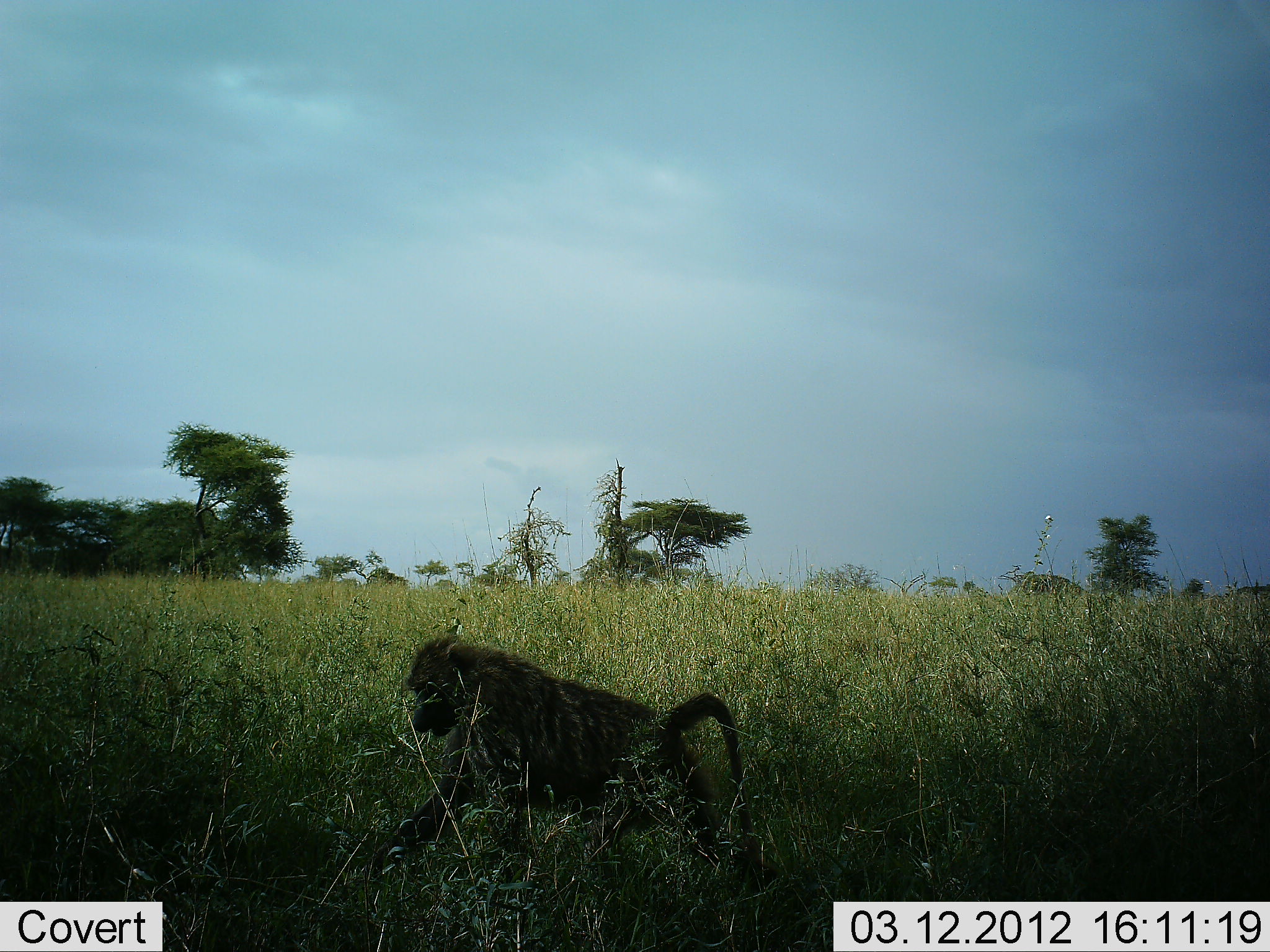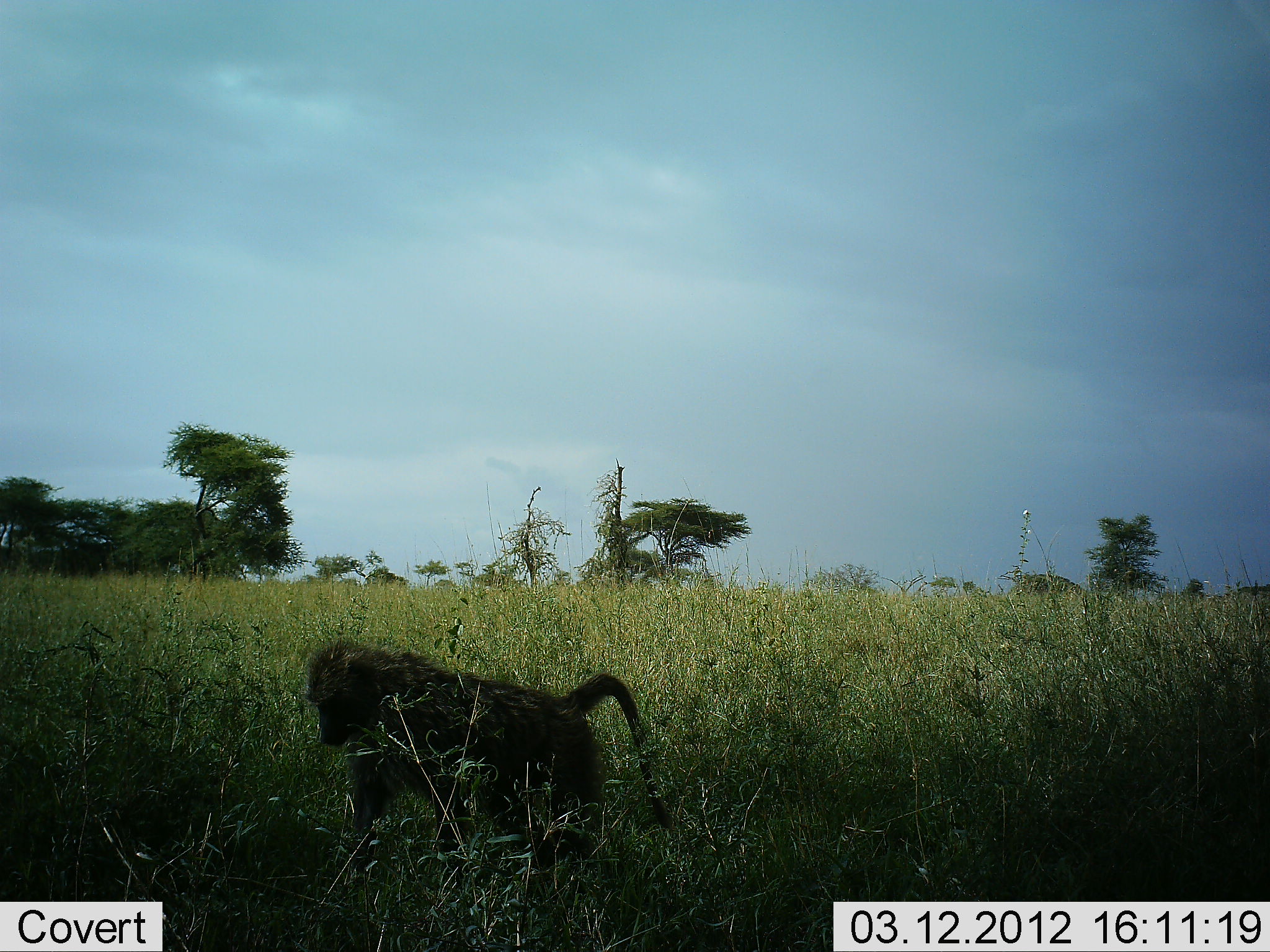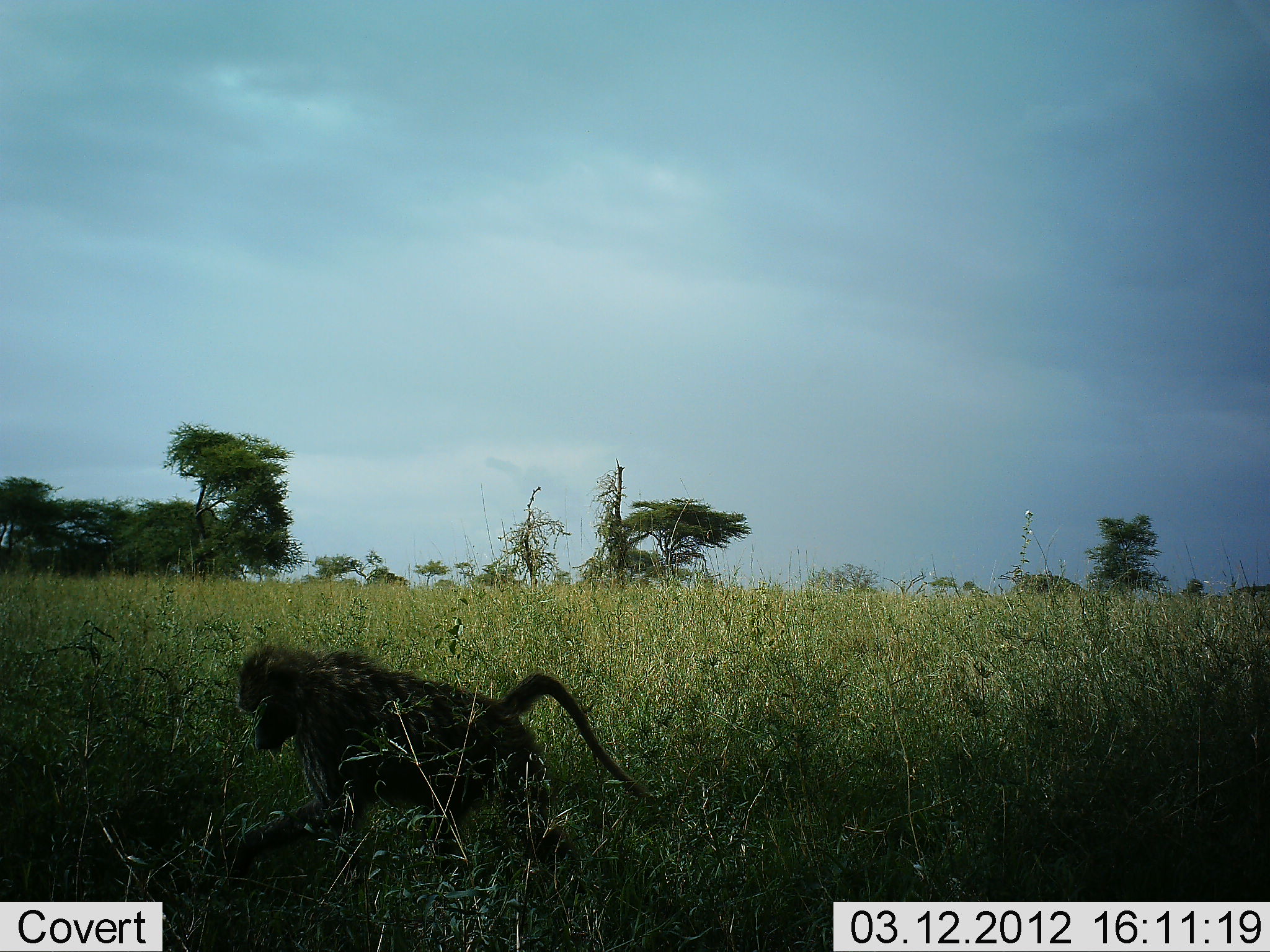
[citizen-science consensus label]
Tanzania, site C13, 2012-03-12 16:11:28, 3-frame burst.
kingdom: Animalia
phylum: Chordata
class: Mammalia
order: Primates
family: Cercopithecidae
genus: Papio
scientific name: Papio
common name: baboon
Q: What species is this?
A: Baboon (Papio).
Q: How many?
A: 1.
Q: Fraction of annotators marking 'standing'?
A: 5%.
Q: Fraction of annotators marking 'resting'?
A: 0%.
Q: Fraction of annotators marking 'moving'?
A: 100%.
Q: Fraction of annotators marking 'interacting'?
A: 0%.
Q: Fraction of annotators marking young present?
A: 0%.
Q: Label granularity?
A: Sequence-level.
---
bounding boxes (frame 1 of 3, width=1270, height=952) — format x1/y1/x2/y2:
animal: 370/632/762/899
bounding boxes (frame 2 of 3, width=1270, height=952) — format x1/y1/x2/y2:
animal: 305/638/672/890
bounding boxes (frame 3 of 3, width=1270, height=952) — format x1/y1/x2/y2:
animal: 227/643/649/899